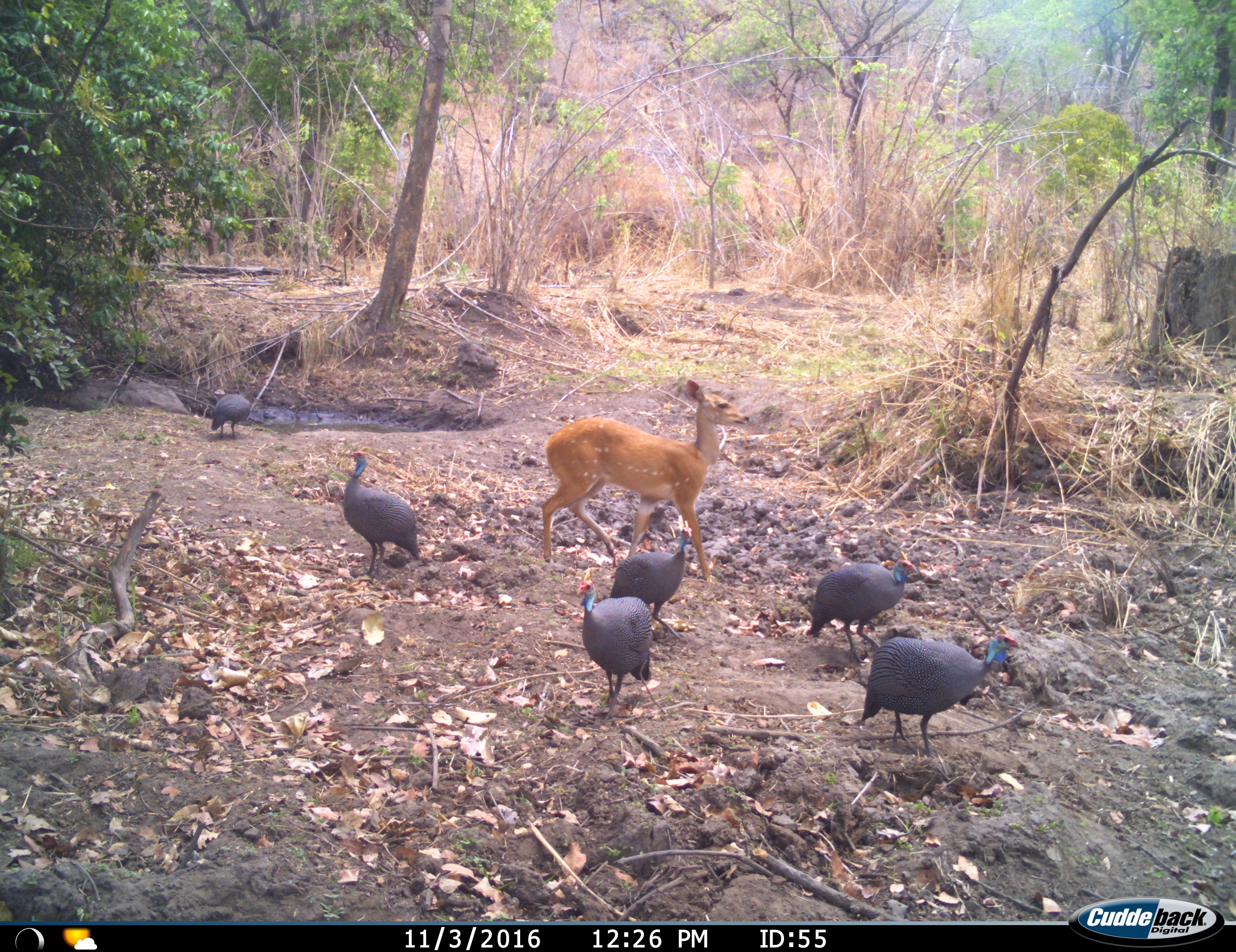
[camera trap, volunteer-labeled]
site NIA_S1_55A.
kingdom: Animalia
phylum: Chordata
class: Mammalia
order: Artiodactyla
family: Bovidae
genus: Tragelaphus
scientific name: Tragelaphus scriptus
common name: bushbuck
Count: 1.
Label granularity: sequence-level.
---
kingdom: Animalia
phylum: Chordata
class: Aves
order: Galliformes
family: Numididae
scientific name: Numididae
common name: guineafowl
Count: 6.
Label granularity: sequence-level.